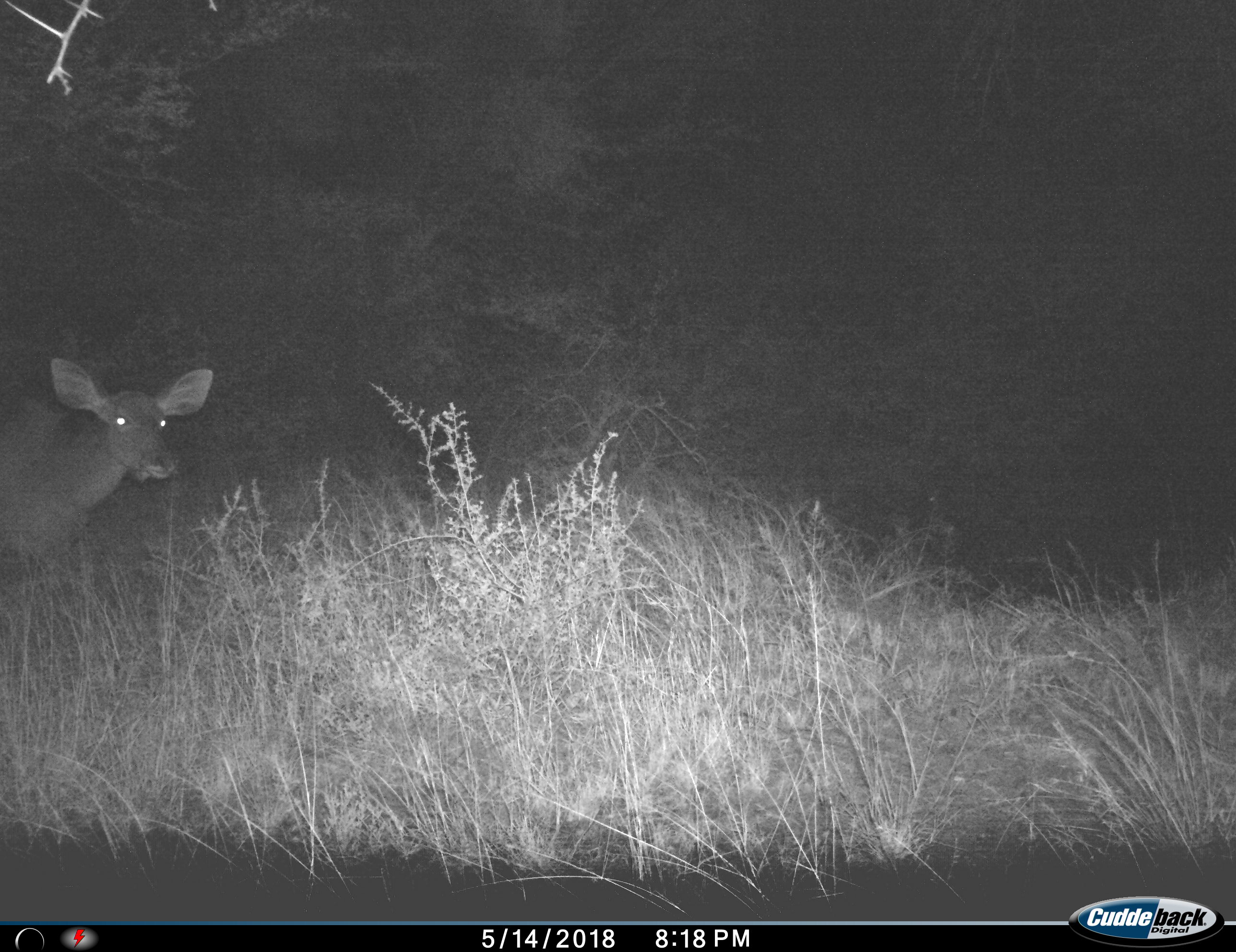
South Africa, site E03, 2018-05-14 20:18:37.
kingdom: Animalia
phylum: Chordata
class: Mammalia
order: Artiodactyla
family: Bovidae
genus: Tragelaphus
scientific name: Tragelaphus strepsiceros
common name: greater kudu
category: kudu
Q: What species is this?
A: Kudu (greater kudu) (Tragelaphus strepsiceros).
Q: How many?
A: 1.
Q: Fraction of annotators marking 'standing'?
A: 60%.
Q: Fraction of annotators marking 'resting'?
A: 0%.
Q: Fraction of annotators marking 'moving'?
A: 40%.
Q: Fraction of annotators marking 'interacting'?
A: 0%.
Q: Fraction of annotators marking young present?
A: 0%.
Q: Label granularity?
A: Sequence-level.